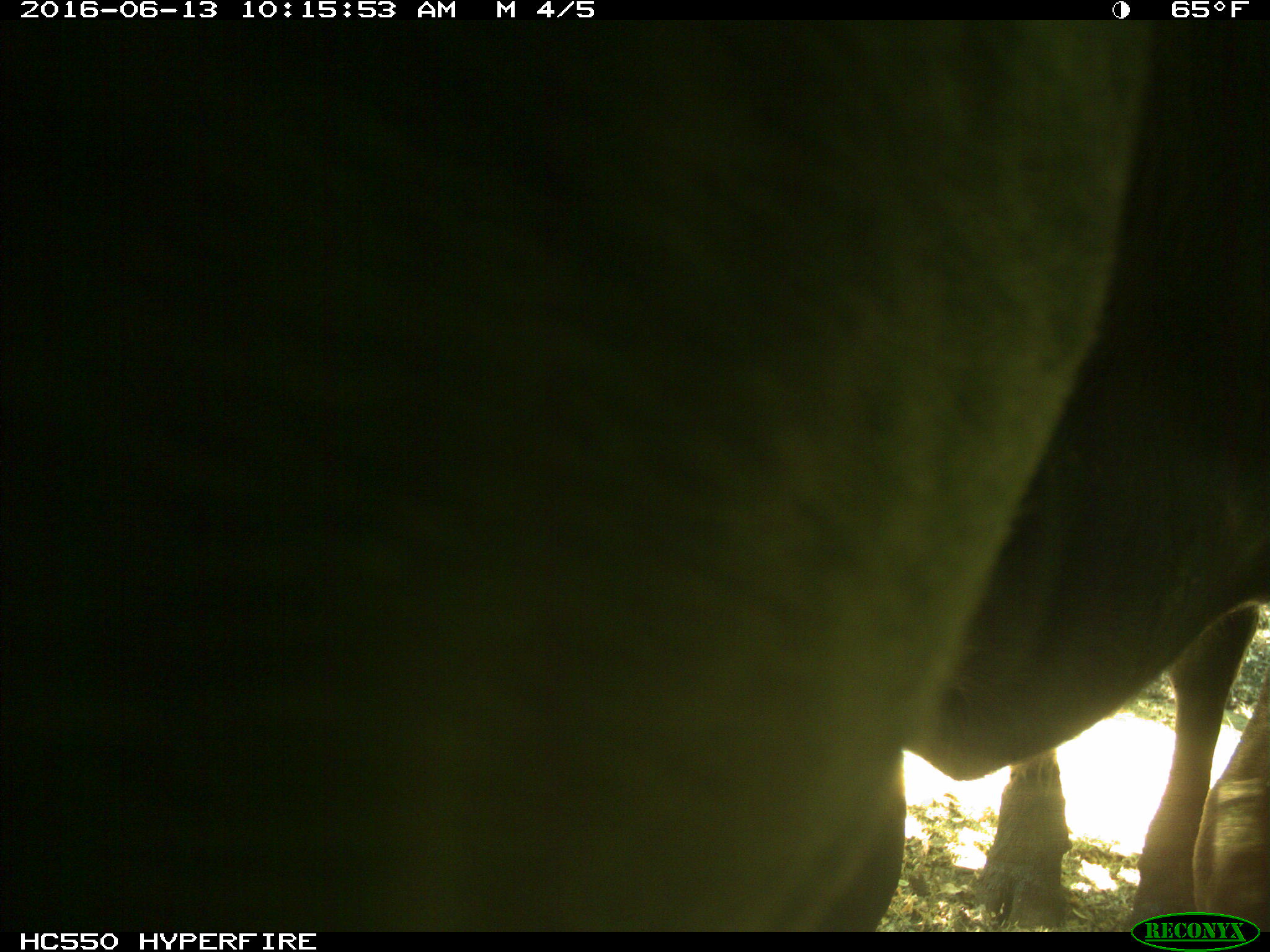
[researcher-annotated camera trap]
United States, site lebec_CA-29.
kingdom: Animalia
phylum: Chordata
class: Mammalia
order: Artiodactyla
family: Bovidae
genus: Bos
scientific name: Bos taurus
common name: domestic cow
Bos taurus (domestic cow).